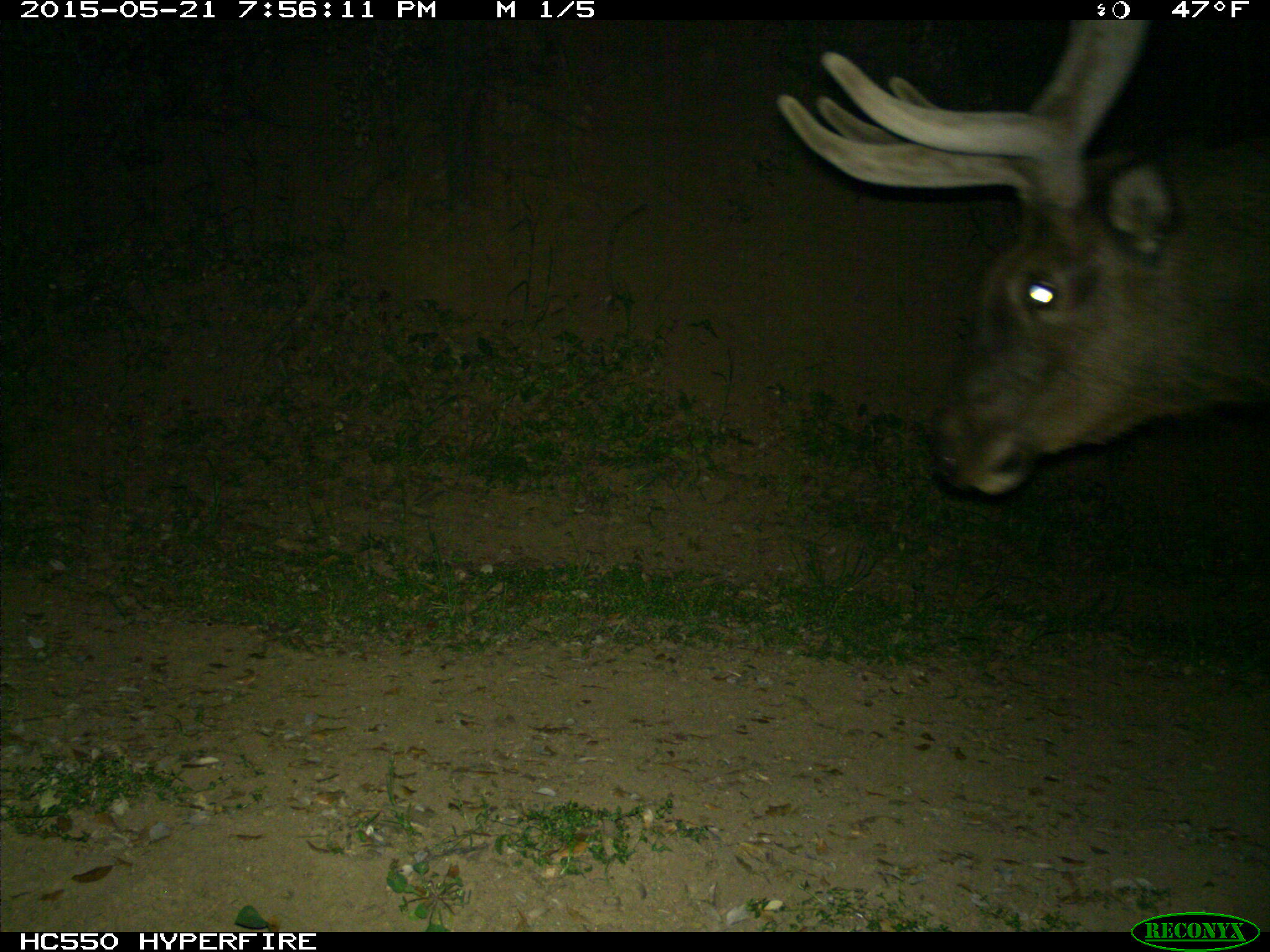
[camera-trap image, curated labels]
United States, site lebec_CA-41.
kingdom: Animalia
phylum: Chordata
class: Mammalia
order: Artiodactyla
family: Cervidae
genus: Cervus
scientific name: Cervus canadensis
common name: elk